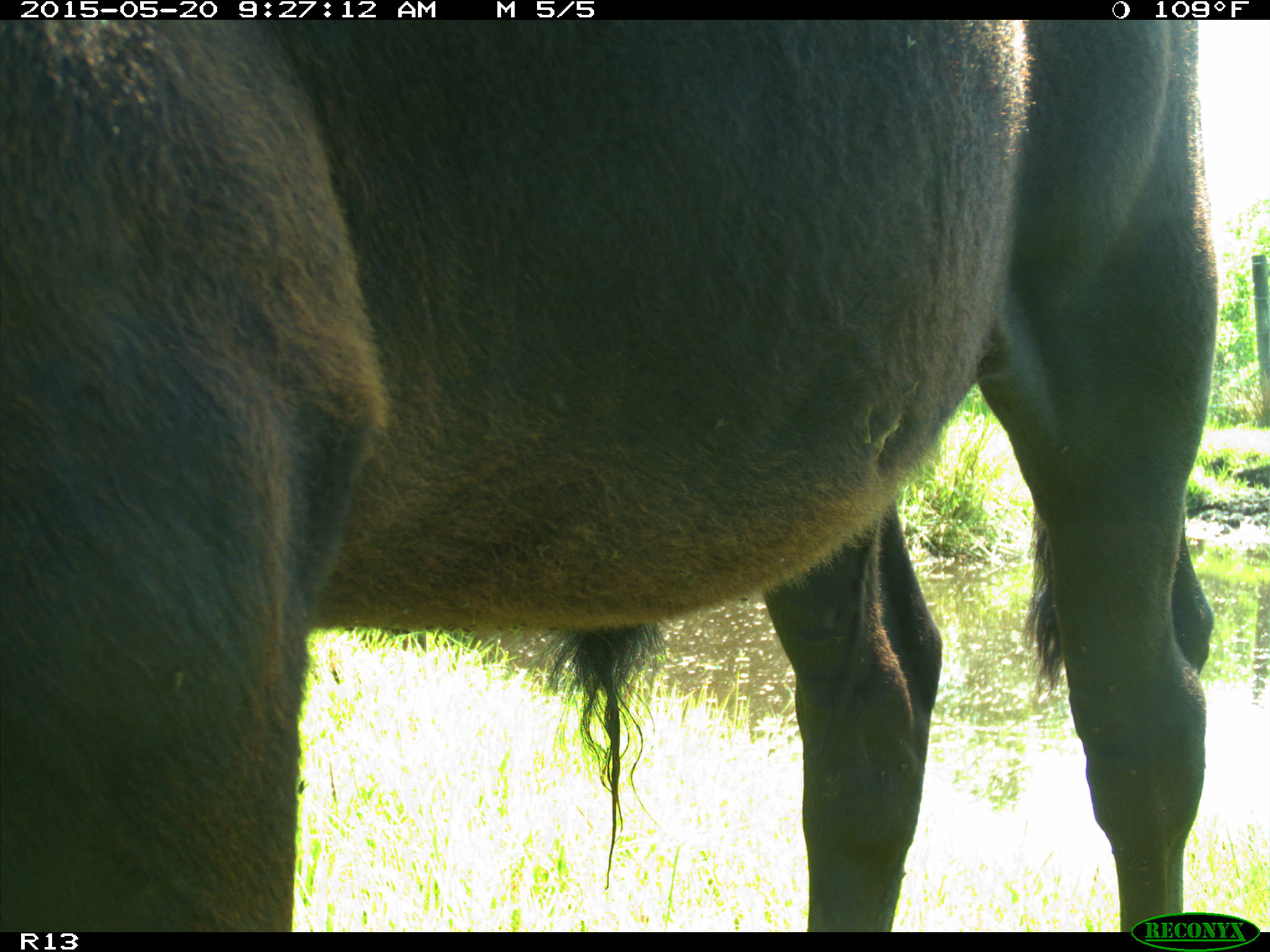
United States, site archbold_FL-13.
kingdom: Animalia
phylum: Chordata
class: Mammalia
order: Artiodactyla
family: Bovidae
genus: Bos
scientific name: Bos taurus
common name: domestic cow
Bos taurus (domestic cow).